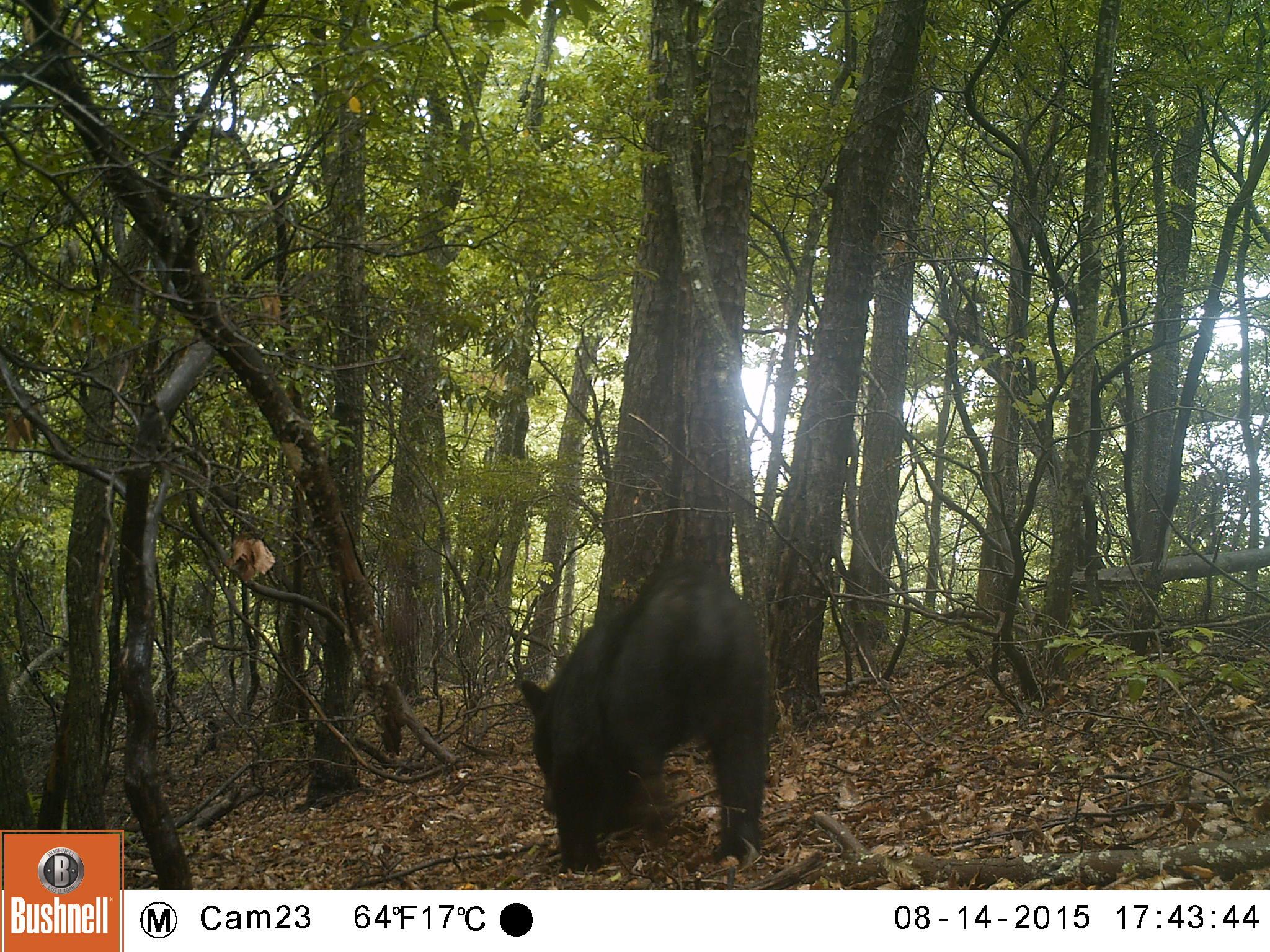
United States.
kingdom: Animalia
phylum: Chordata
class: Mammalia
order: Carnivora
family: Ursidae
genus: Ursus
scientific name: Ursus americanus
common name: american black bear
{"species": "American Black Bear (Ursus americanus)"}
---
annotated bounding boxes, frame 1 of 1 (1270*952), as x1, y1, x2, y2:
American Black Bear: 497, 538, 802, 870